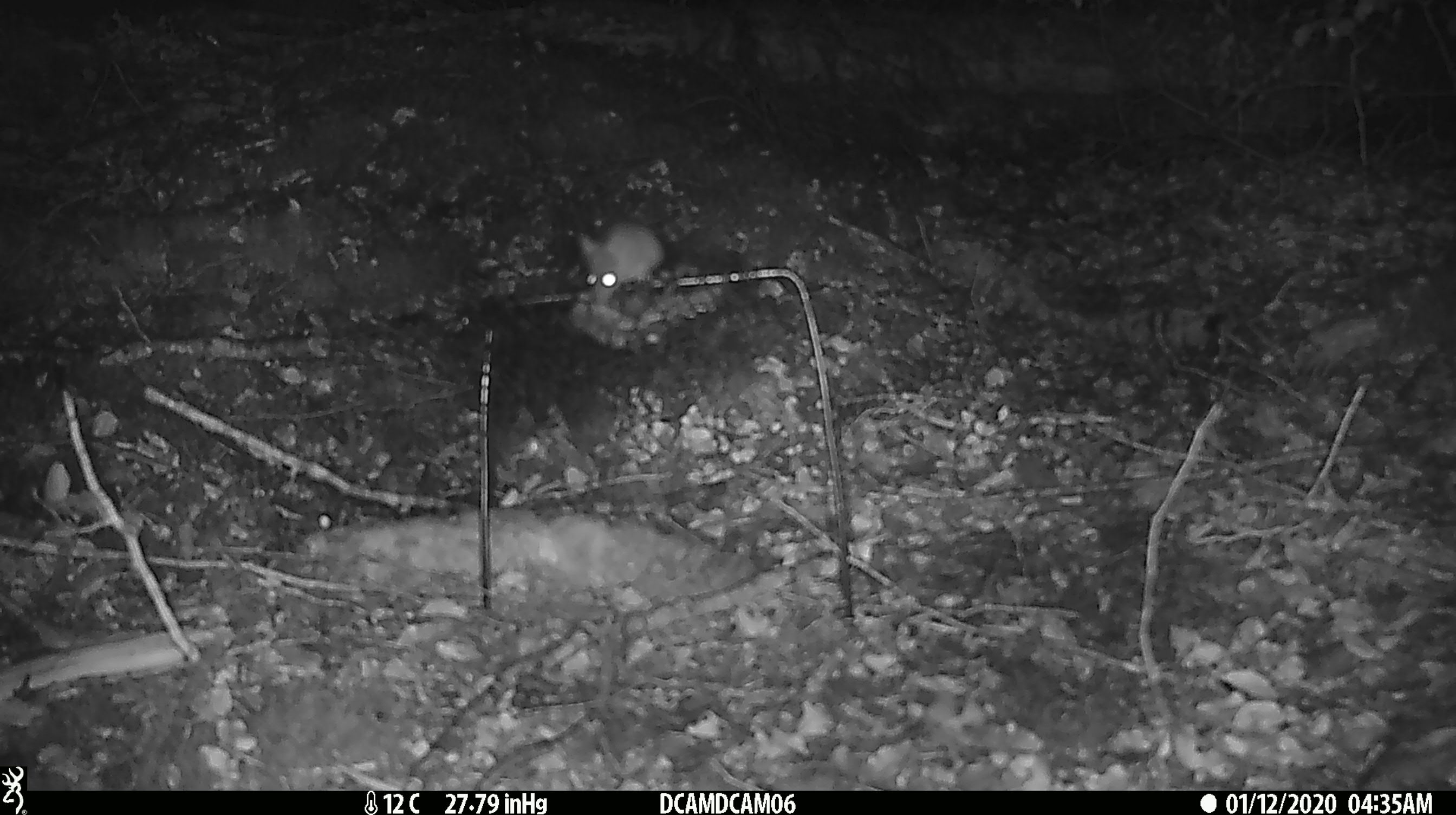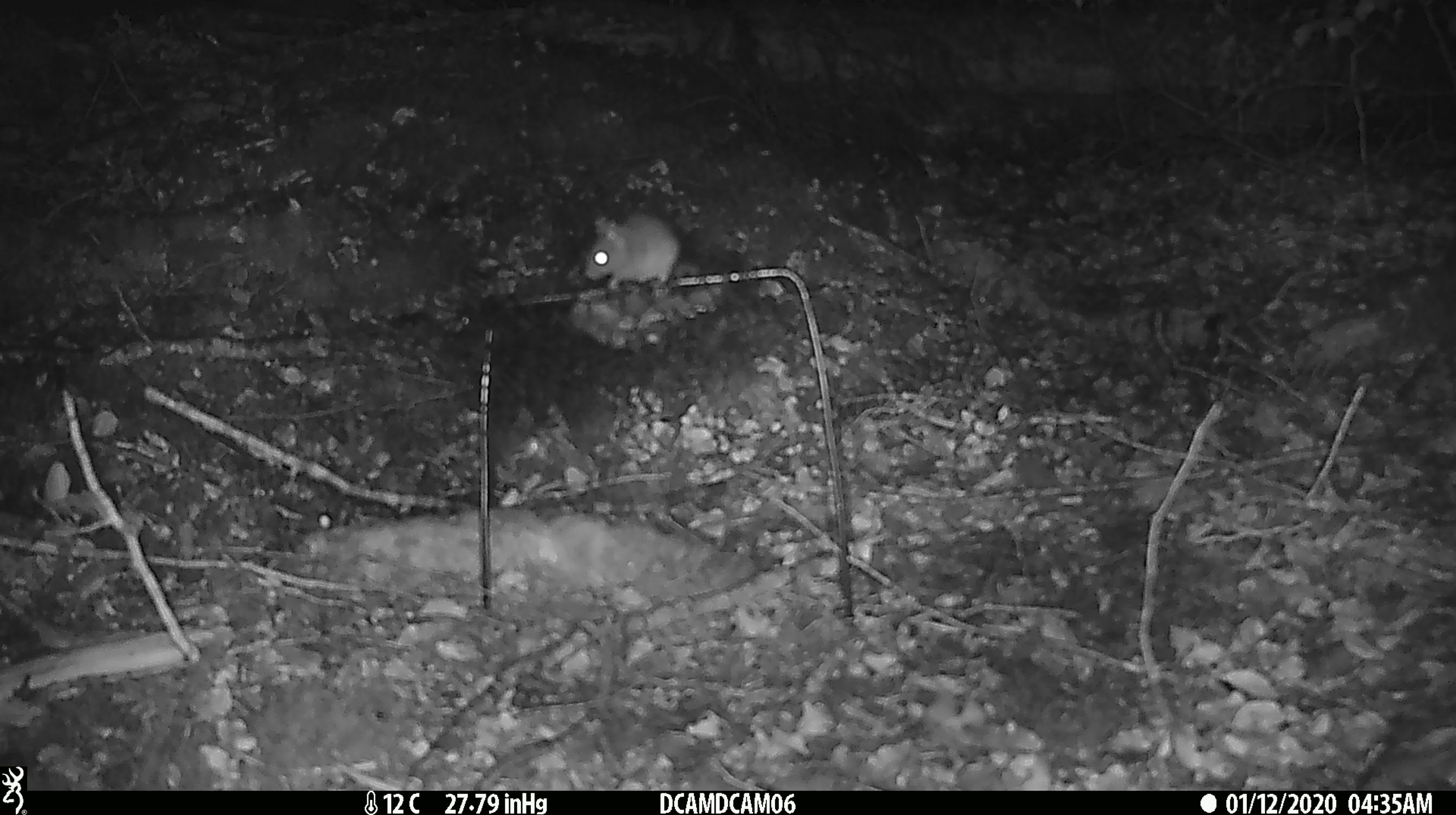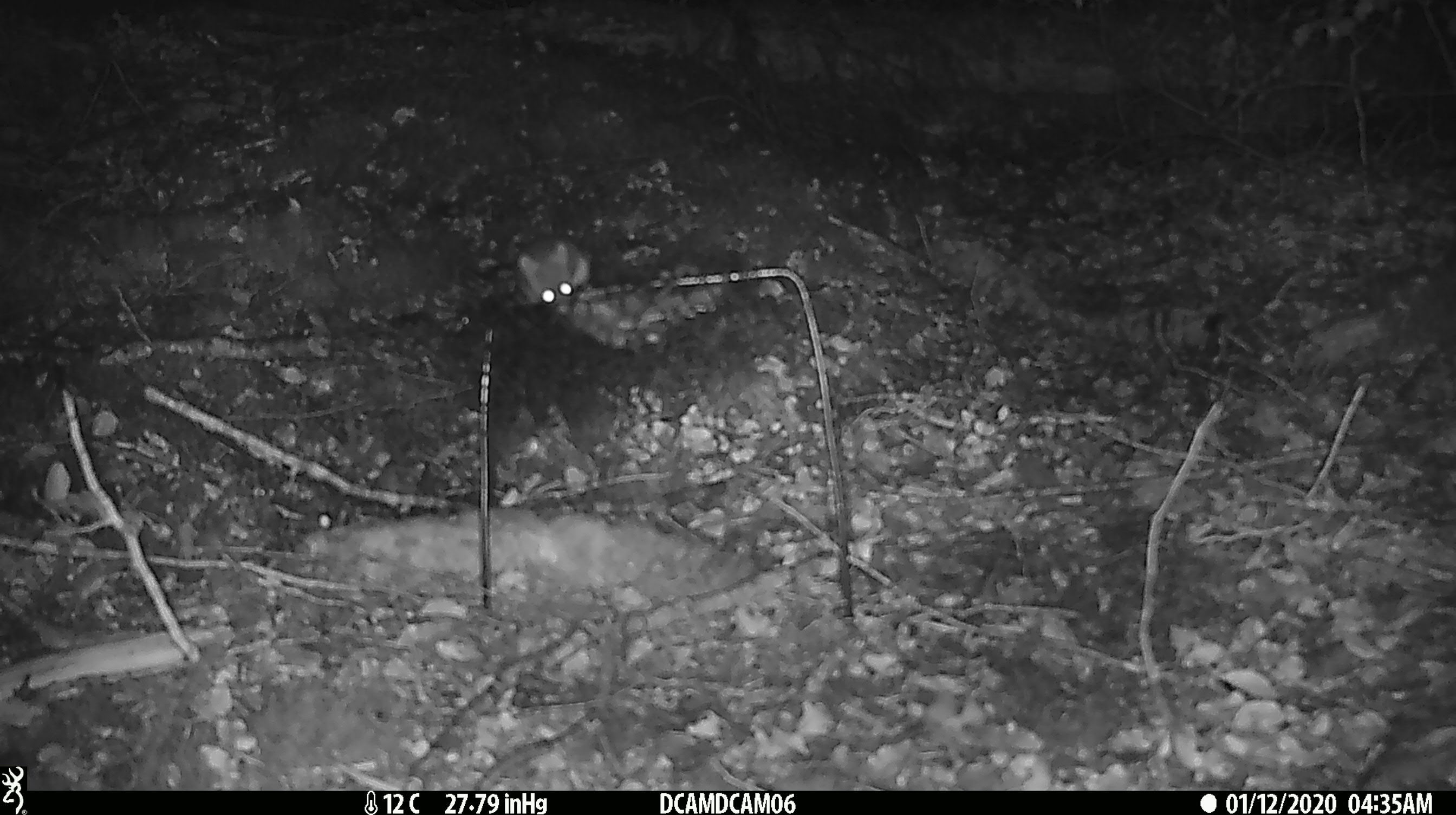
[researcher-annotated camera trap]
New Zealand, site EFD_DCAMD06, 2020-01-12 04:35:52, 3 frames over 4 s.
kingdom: Animalia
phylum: Chordata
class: Mammalia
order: Rodentia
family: Muridae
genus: Mus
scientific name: Mus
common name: mouse